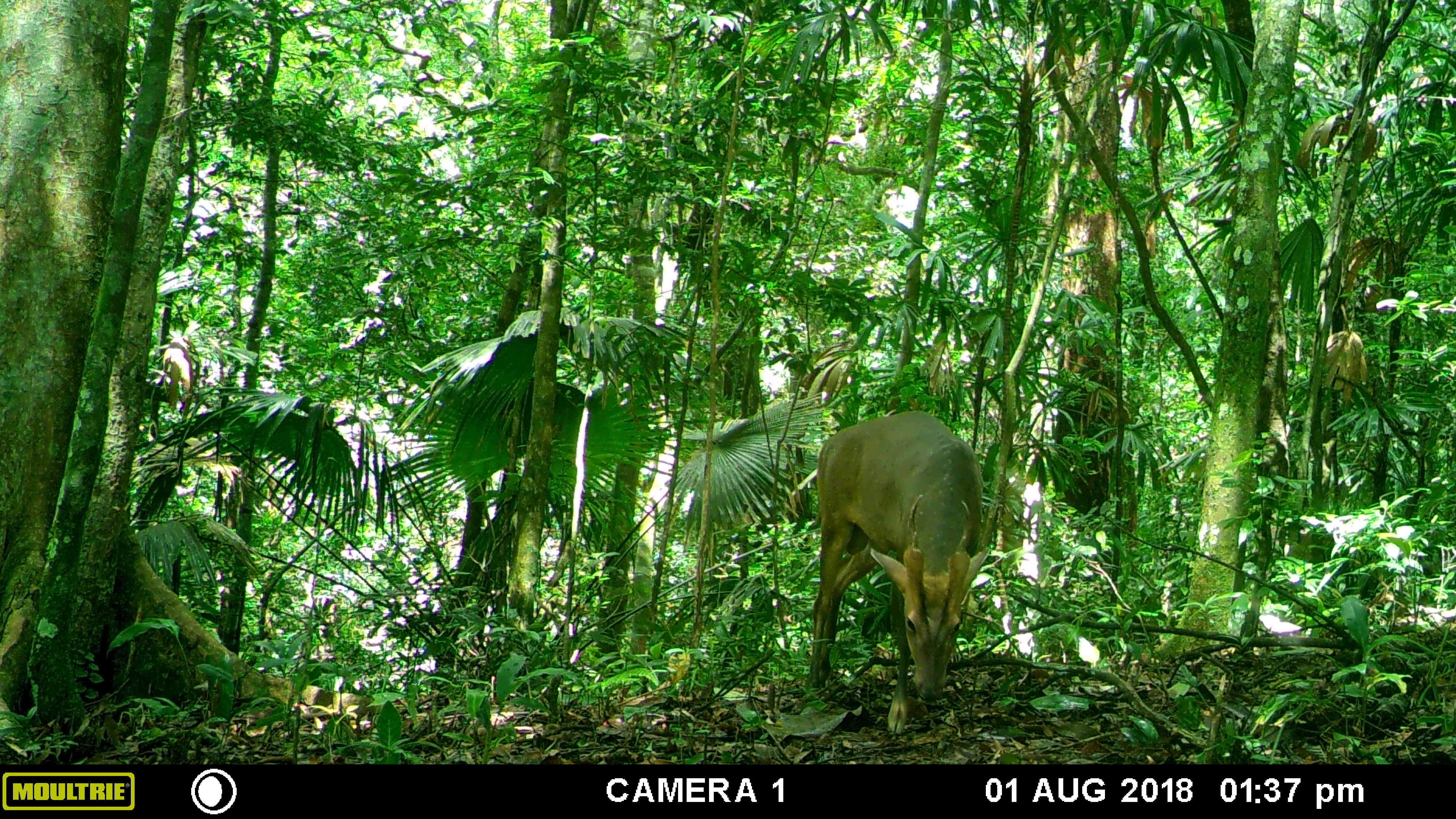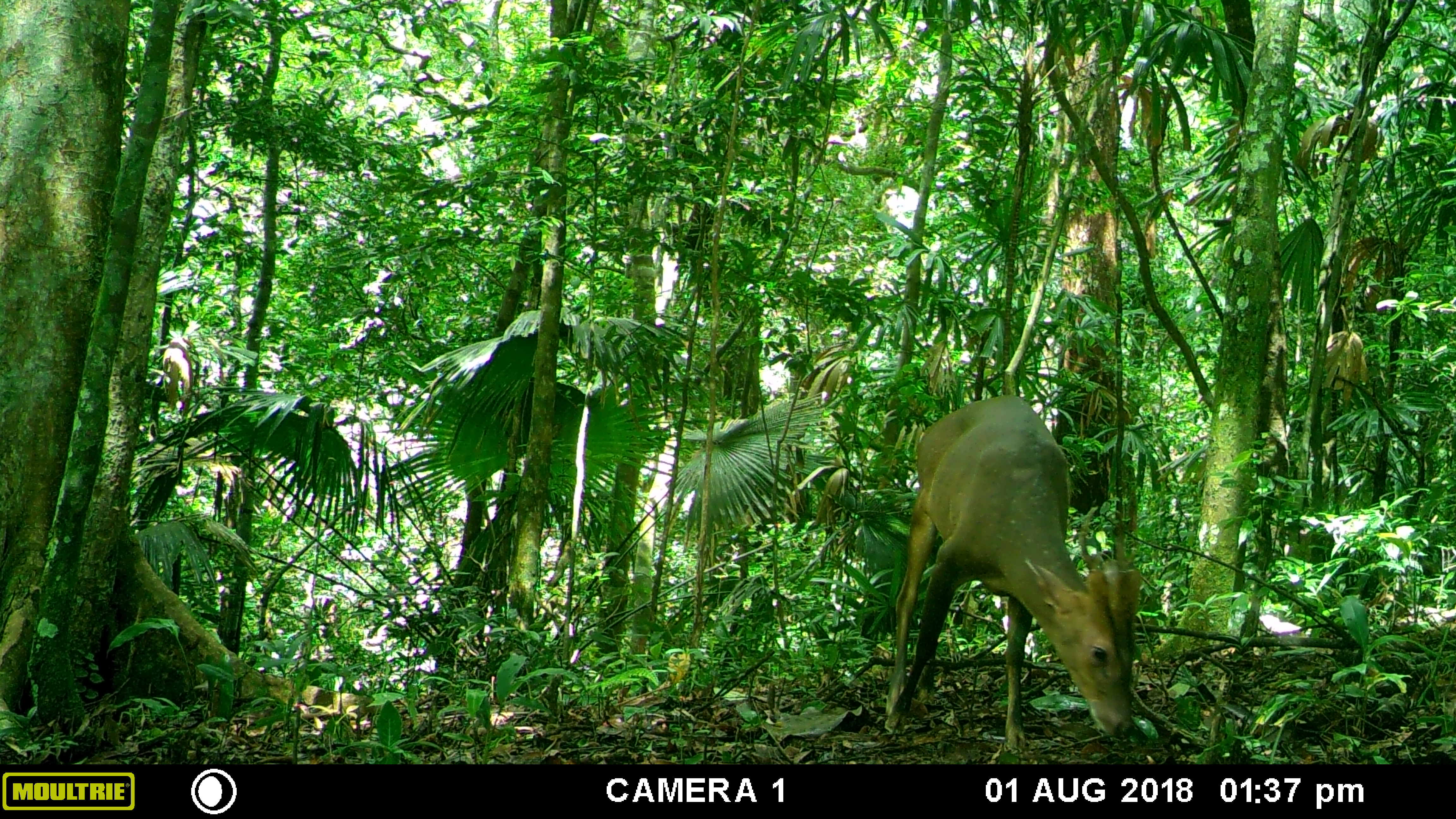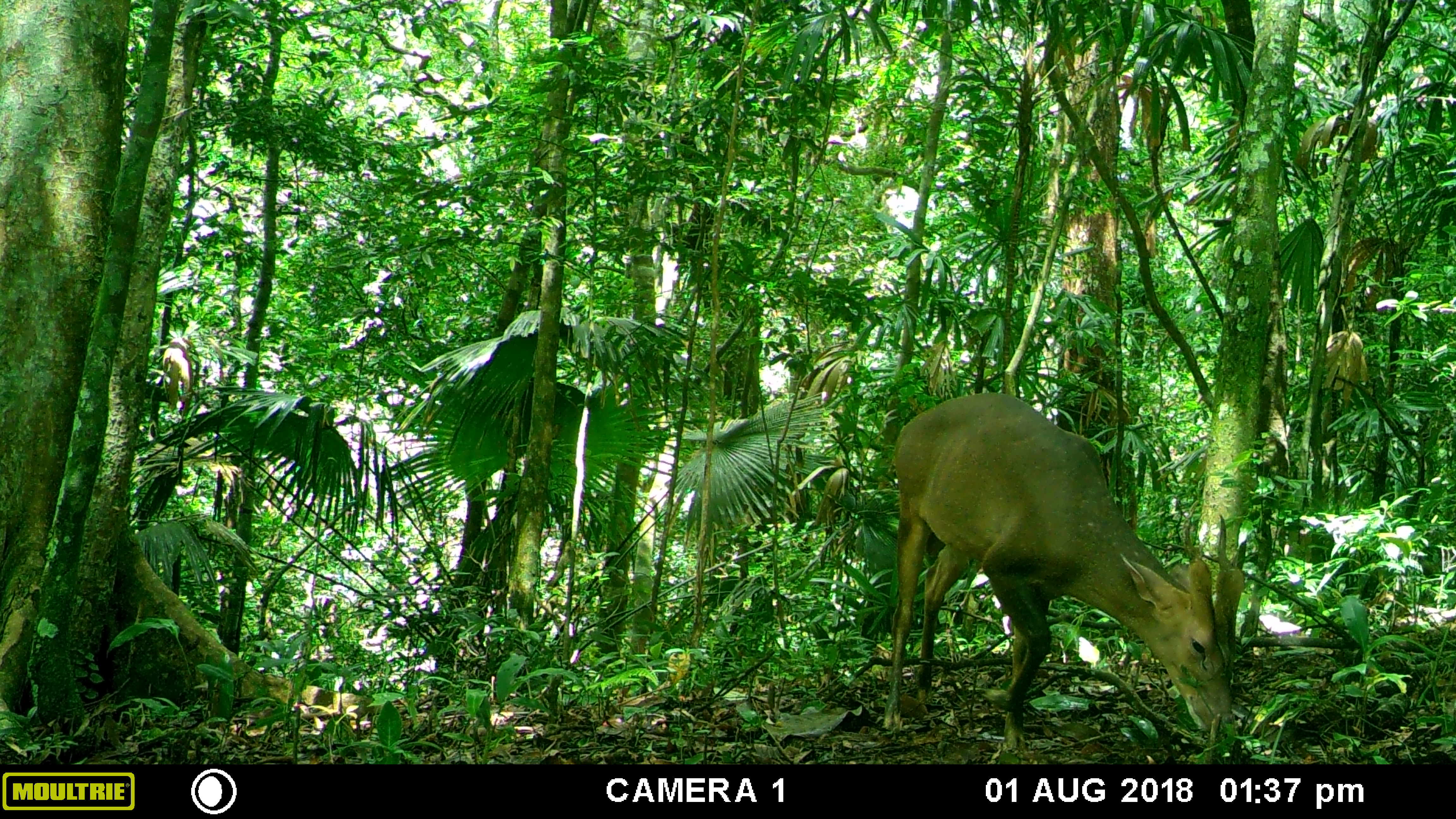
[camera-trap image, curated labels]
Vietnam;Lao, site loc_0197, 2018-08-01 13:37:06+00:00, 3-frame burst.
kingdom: Animalia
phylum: Chordata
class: Mammalia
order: Artiodactyla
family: Cervidae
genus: Muntiacus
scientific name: Muntiacus vuquangensis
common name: large-antlered muntjac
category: large antlered muntjac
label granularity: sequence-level